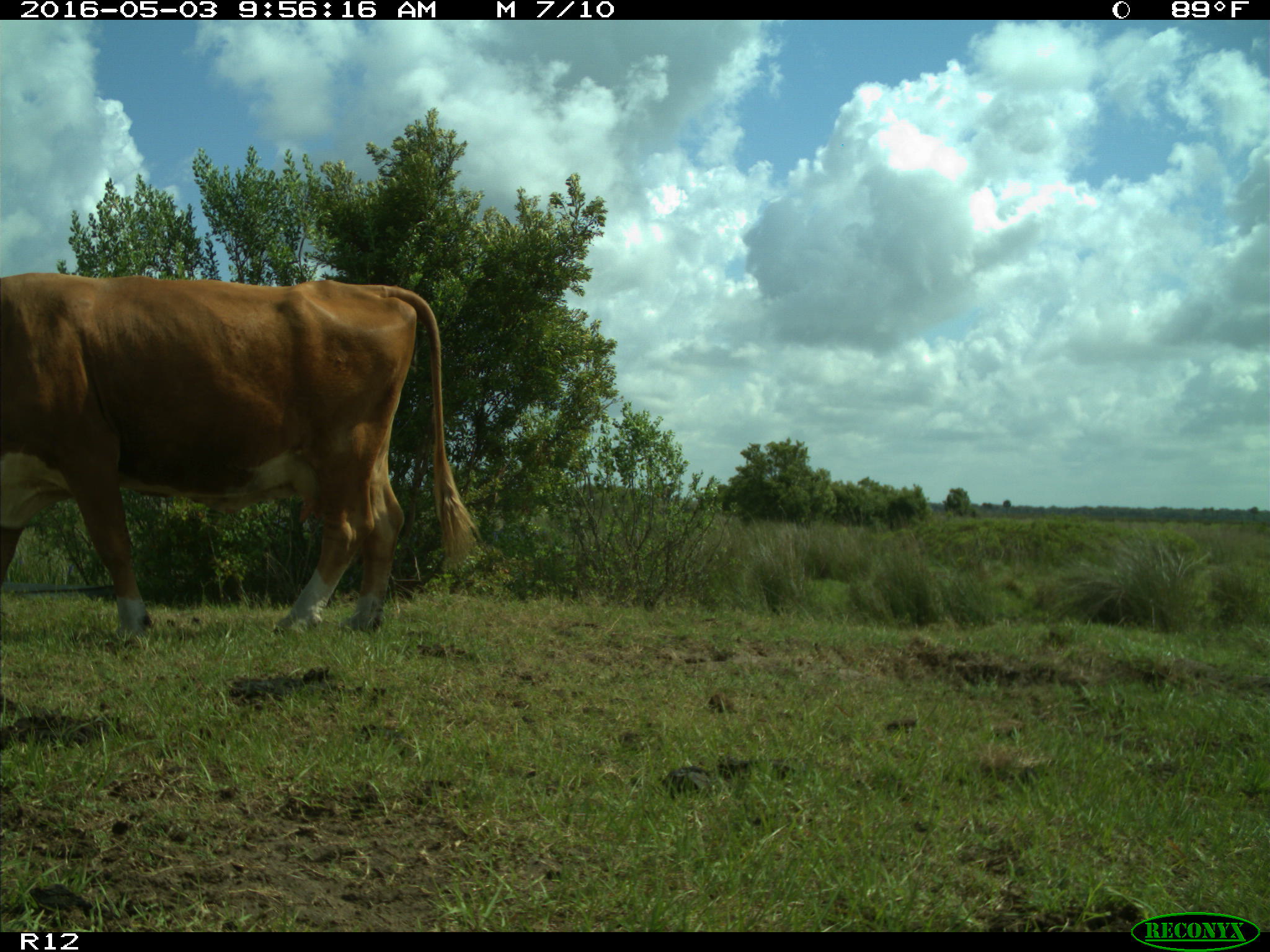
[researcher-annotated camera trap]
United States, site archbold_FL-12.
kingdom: Animalia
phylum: Chordata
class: Mammalia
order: Artiodactyla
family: Bovidae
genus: Bos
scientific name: Bos taurus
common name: domestic cow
Bos taurus (domestic cow).